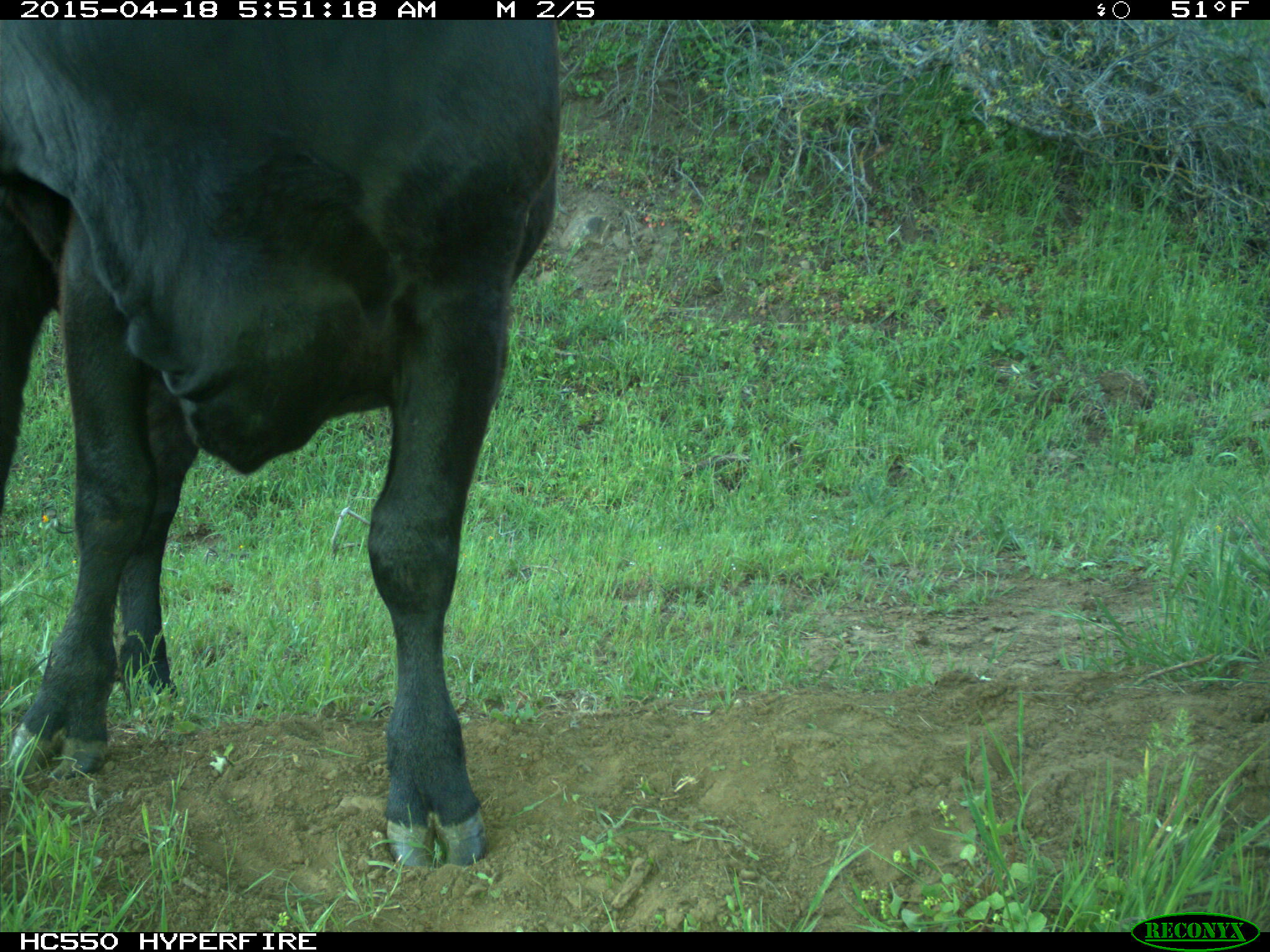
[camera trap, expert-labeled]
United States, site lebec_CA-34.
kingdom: Animalia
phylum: Chordata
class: Mammalia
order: Artiodactyla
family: Bovidae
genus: Bos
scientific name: Bos taurus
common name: domestic cow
Bos taurus (domestic cow).